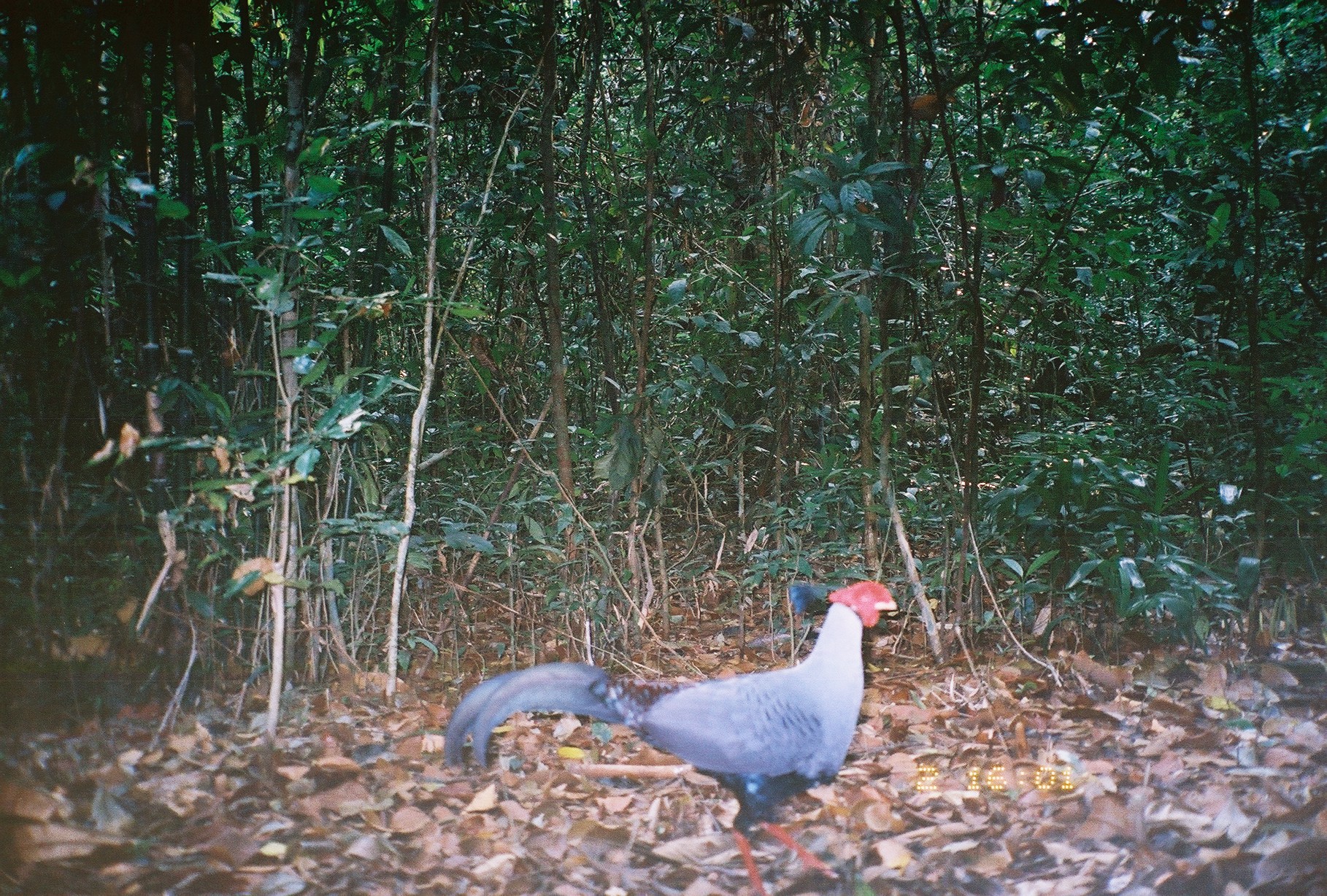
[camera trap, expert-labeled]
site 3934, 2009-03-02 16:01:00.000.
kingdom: Animalia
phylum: Chordata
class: Aves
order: Galliformes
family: Phasianidae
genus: Lophura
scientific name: Lophura diardi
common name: siamese fireback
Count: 1.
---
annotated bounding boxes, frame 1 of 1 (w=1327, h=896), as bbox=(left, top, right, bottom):
lophura diardi: bbox=(440, 576, 900, 896)